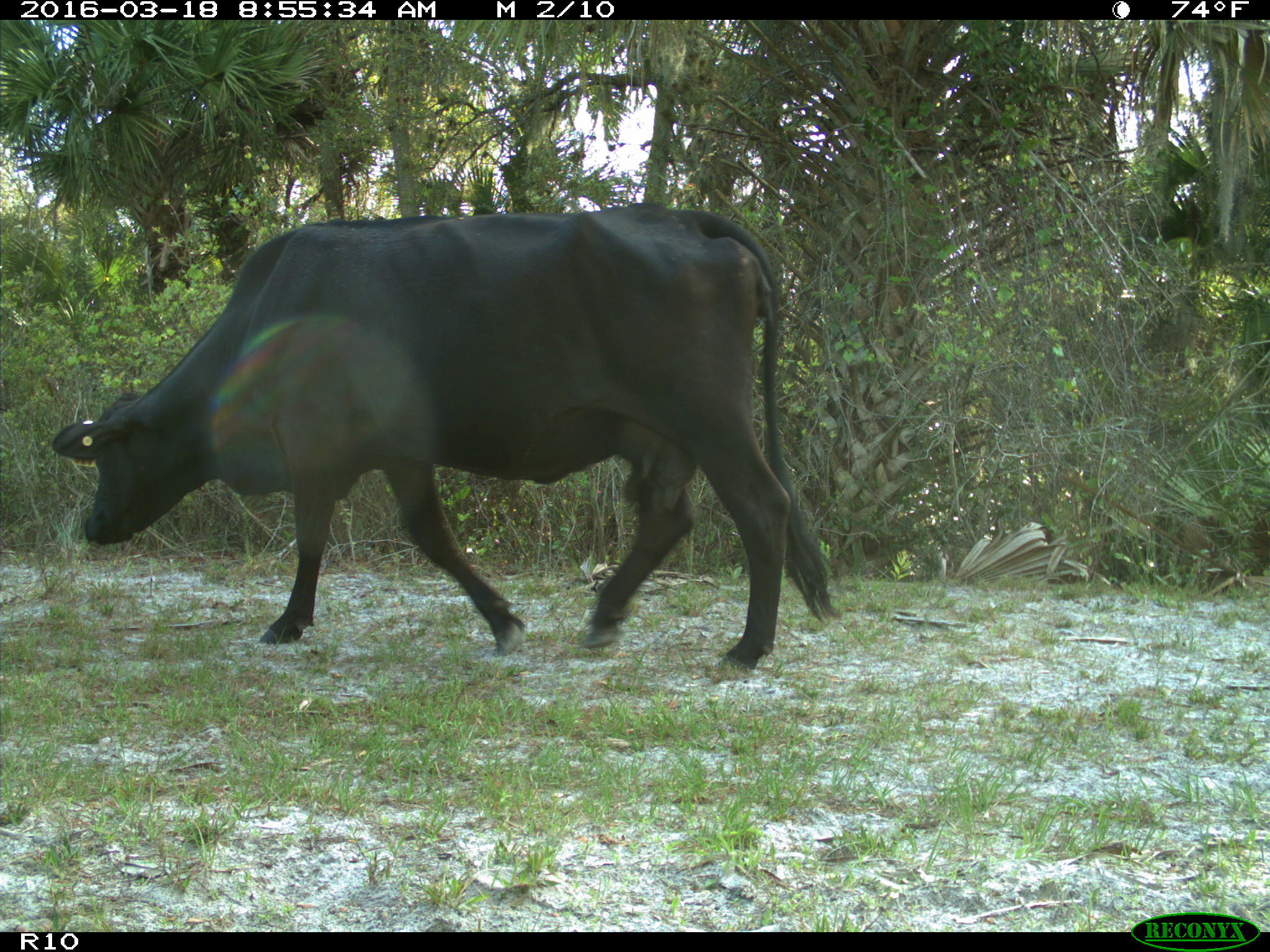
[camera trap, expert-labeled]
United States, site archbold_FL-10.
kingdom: Animalia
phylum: Chordata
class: Mammalia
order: Artiodactyla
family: Bovidae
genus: Bos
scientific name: Bos taurus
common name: domestic cow